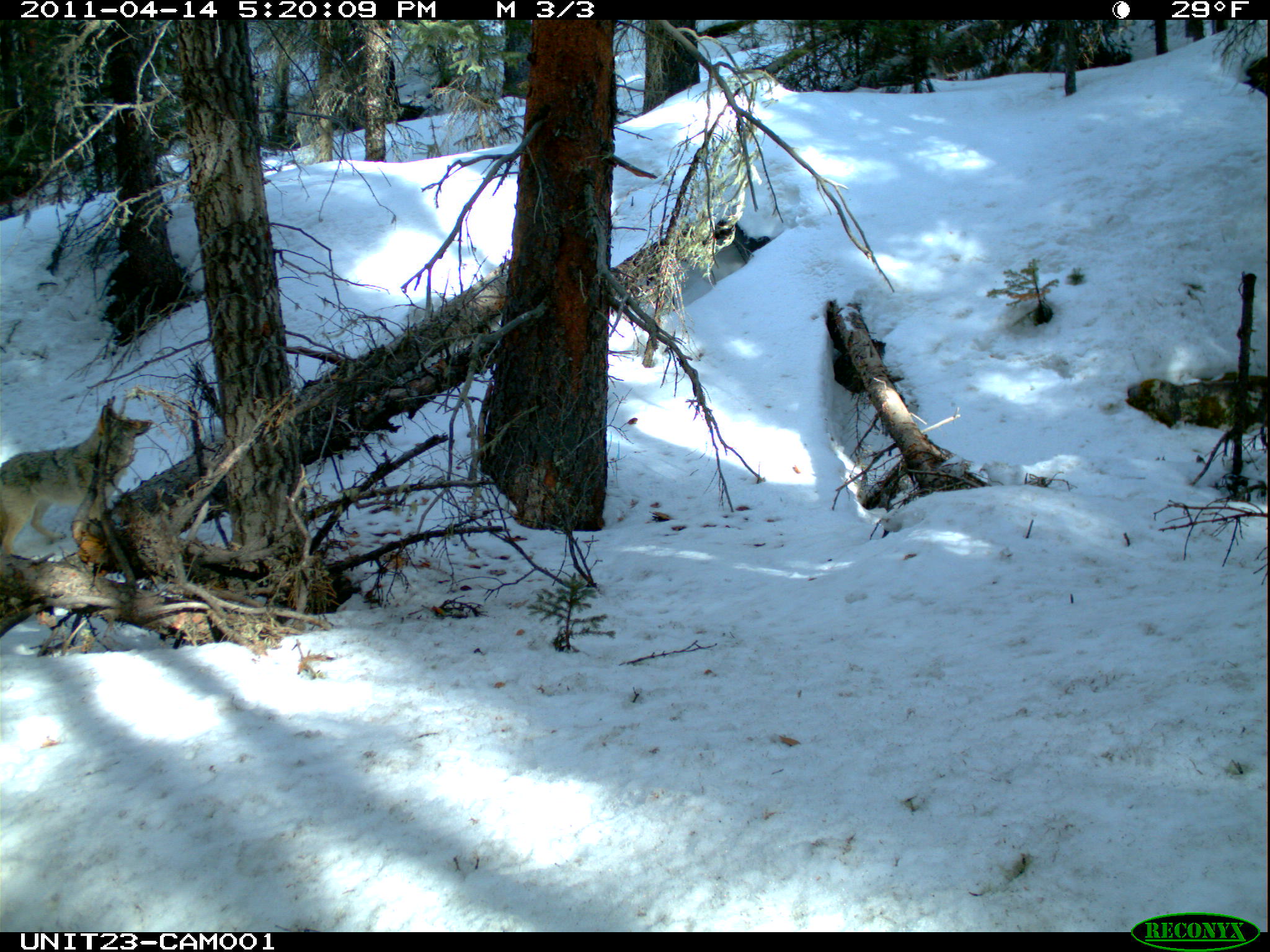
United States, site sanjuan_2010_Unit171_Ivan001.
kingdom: Animalia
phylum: Chordata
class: Mammalia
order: Carnivora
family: Canidae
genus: Canis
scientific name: Canis latrans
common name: coyote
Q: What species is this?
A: Canis latrans (coyote).